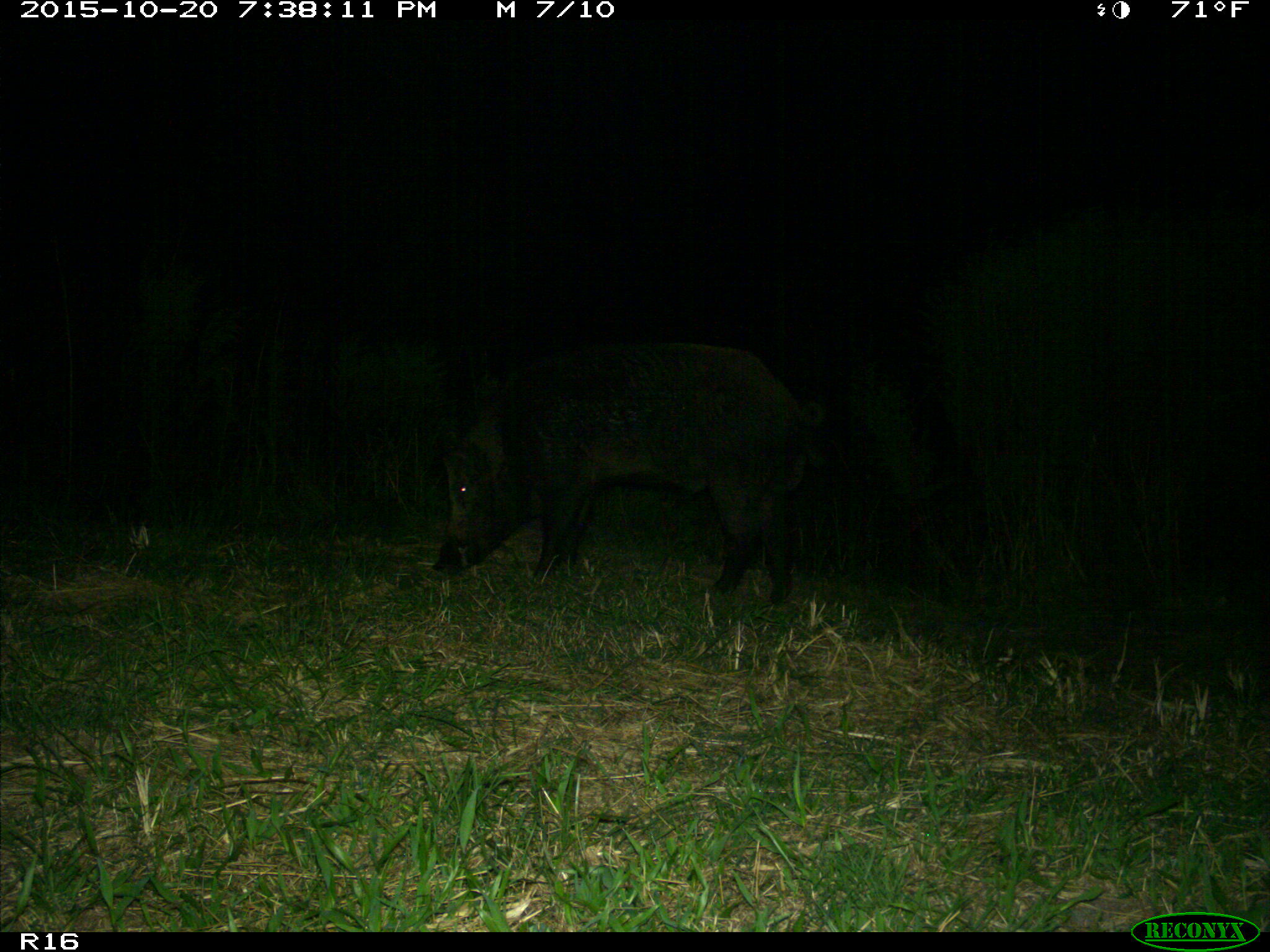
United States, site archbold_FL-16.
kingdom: Animalia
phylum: Chordata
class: Mammalia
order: Artiodactyla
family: Suidae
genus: Sus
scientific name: Sus scrofa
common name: wild boar